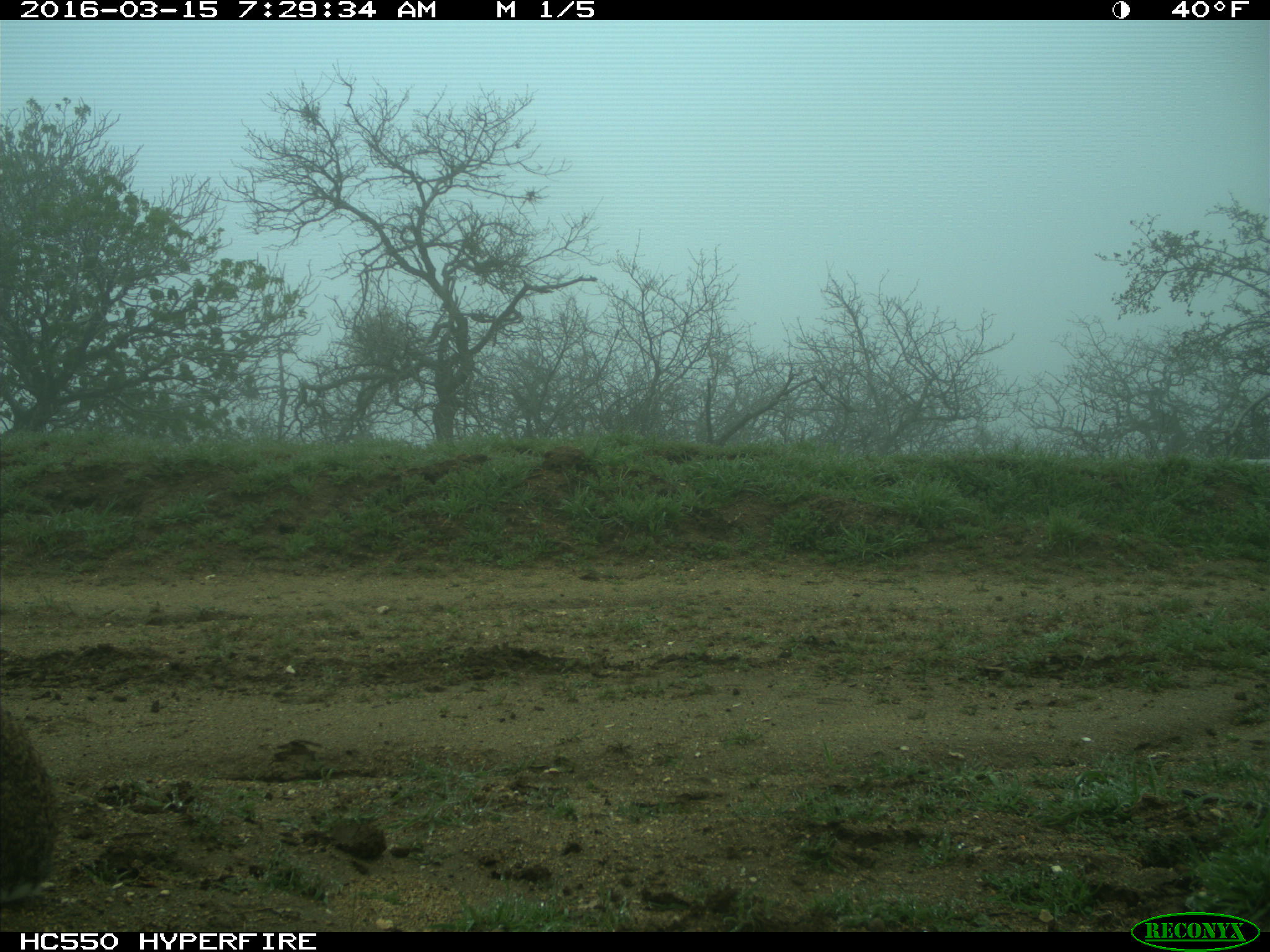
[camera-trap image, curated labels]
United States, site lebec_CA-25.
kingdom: Animalia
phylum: Chordata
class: Mammalia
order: Lagomorpha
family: Leporidae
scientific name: Leporidae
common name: rabbits and hares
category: unidentified rabbit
Unidentified rabbit (rabbits and hares) (Leporidae).